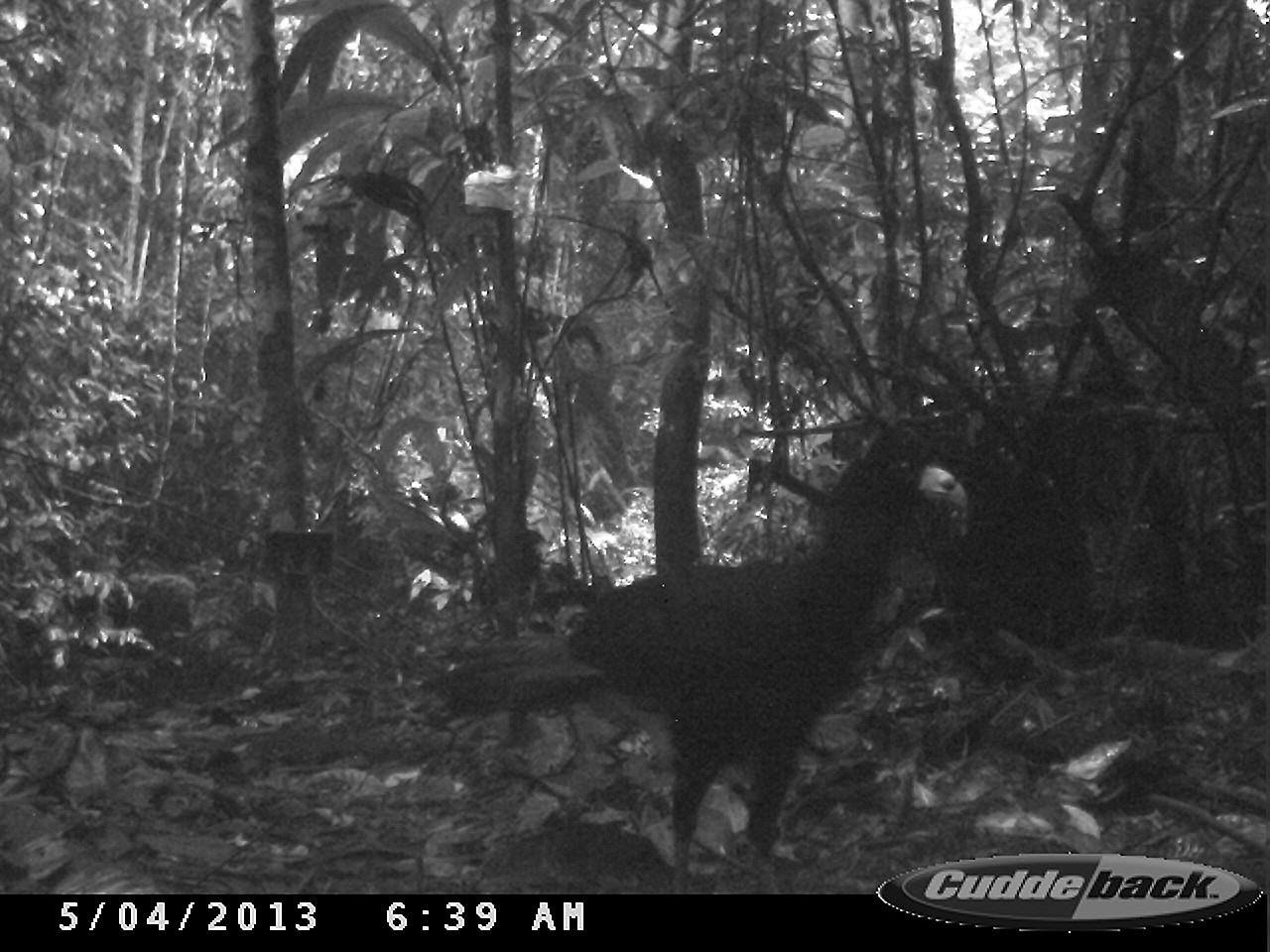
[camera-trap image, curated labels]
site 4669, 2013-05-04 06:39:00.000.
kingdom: Animalia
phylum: Chordata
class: Aves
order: Galliformes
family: Cracidae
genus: Crax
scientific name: Crax alector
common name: black curassow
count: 1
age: adult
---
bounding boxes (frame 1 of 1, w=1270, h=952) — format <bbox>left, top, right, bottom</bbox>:
crax alector: <bbox>432, 427, 969, 890</bbox>